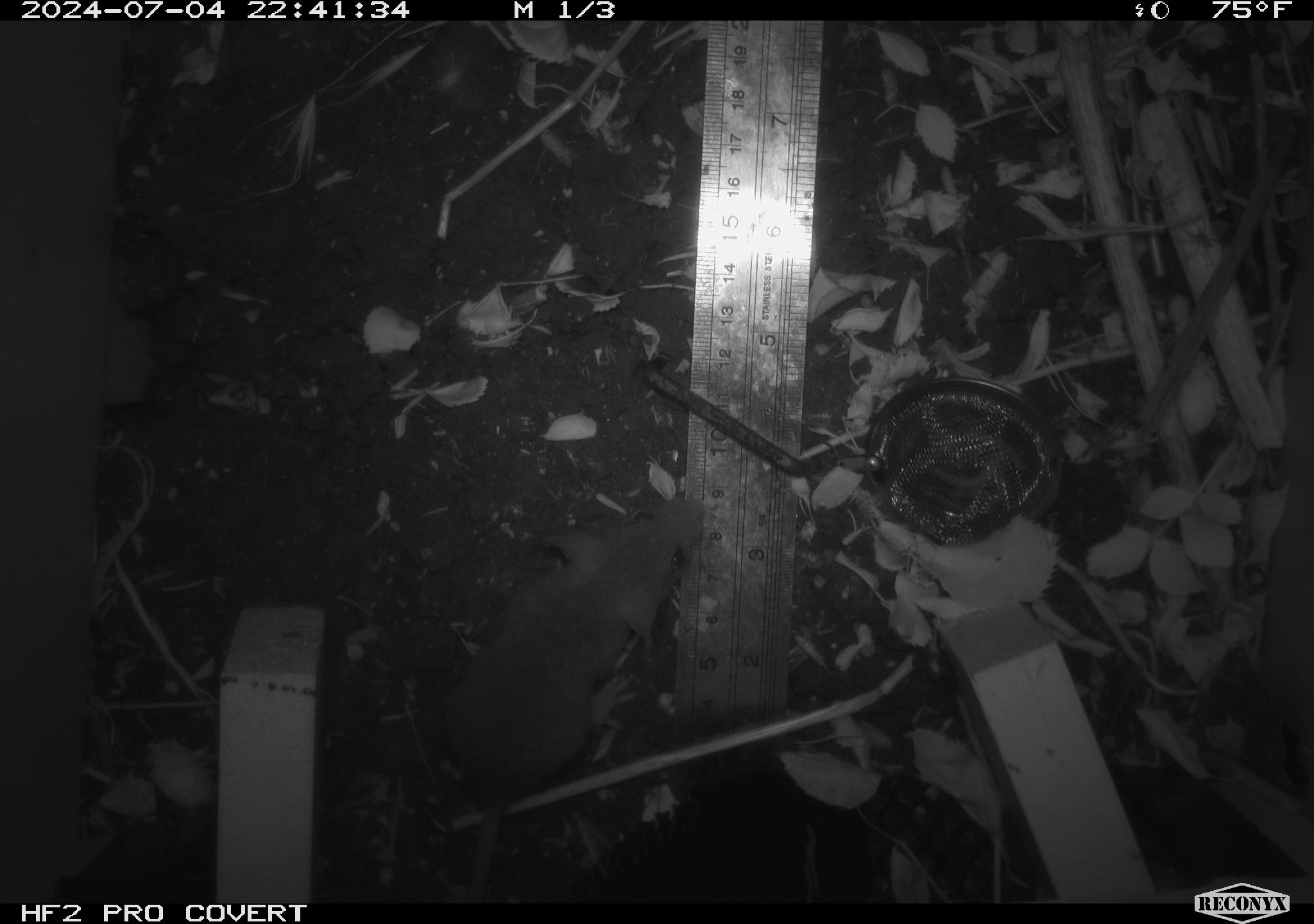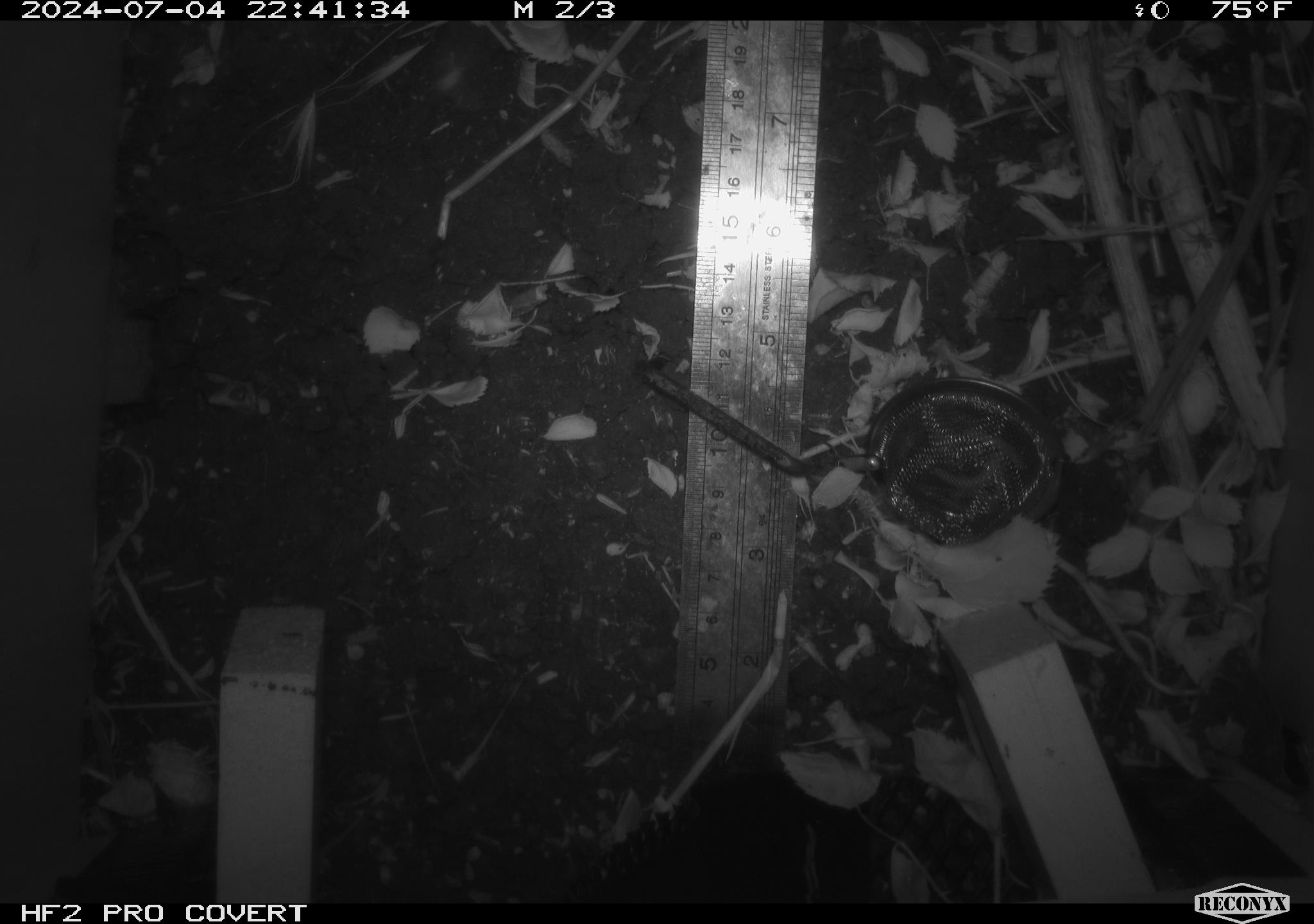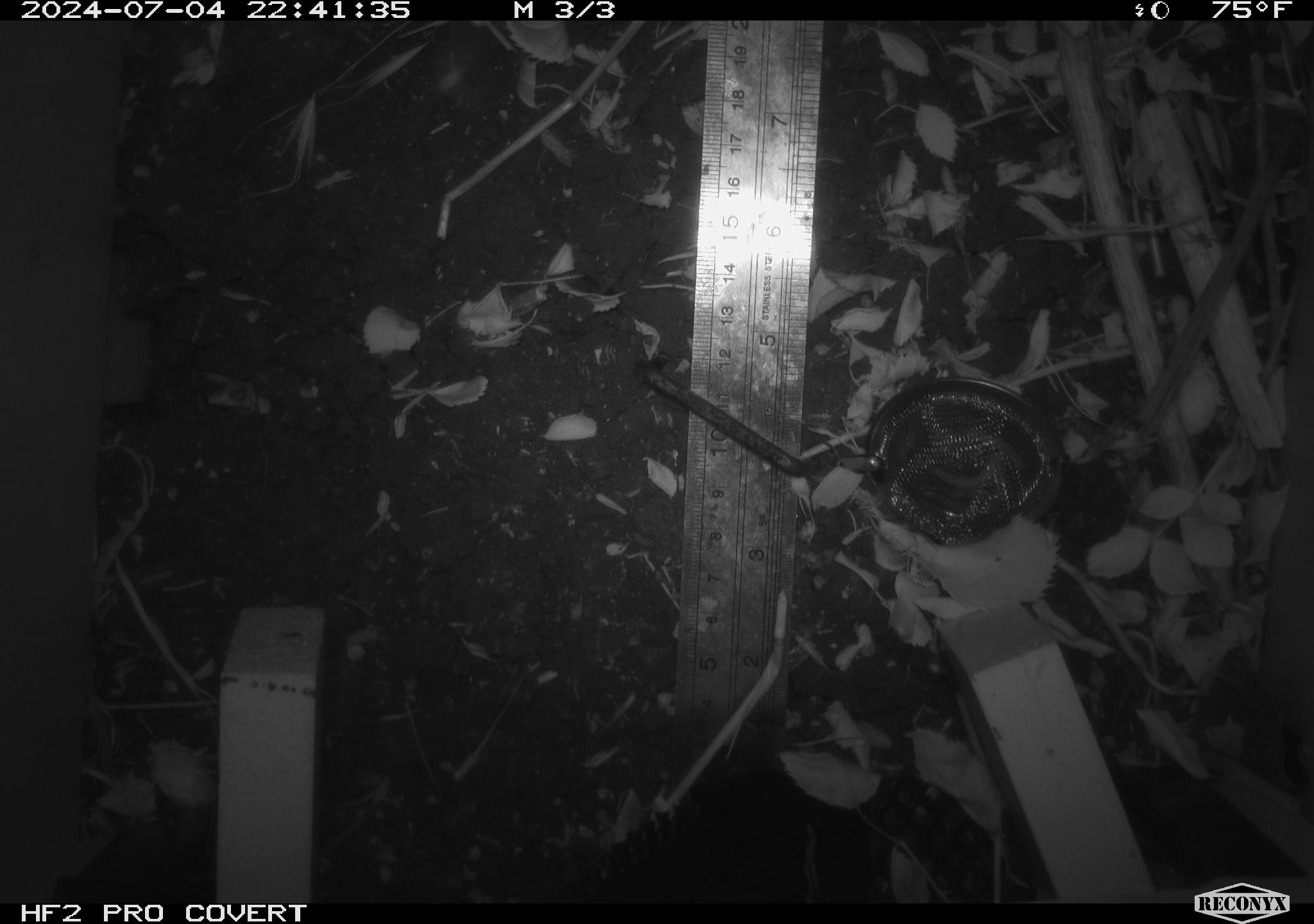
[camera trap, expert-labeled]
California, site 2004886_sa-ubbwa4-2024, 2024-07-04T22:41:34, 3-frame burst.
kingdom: Animalia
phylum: Chordata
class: Mammalia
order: Rodentia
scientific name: Rodentia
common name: woodrat or rat or mouse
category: woodrat or rat or mouse species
Woodrat or rat or mouse species (woodrat or rat or mouse) (Rodentia).